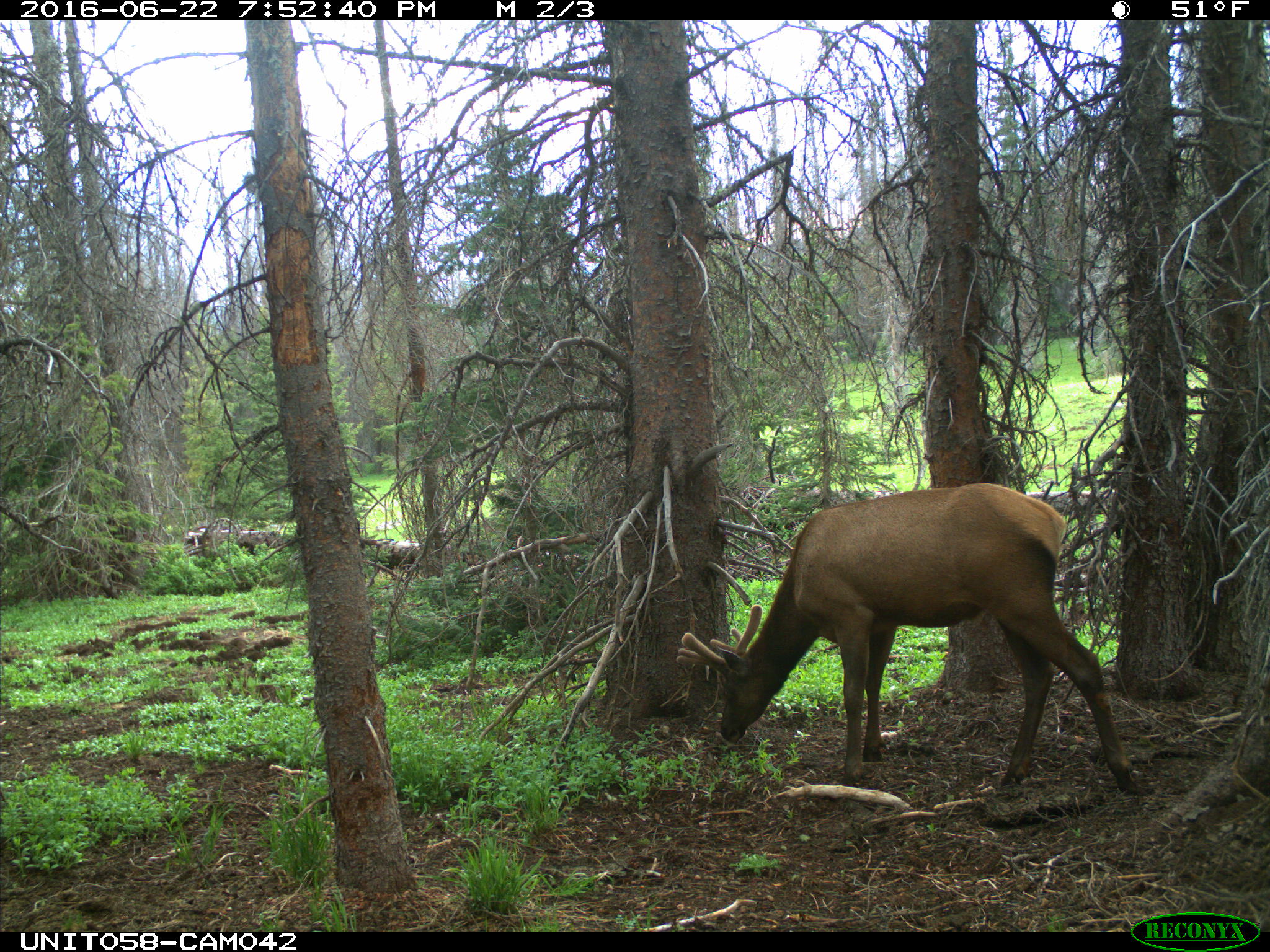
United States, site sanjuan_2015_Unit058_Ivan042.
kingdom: Animalia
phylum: Chordata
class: Mammalia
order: Artiodactyla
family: Cervidae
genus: Cervus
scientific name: Cervus elaphus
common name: red deer